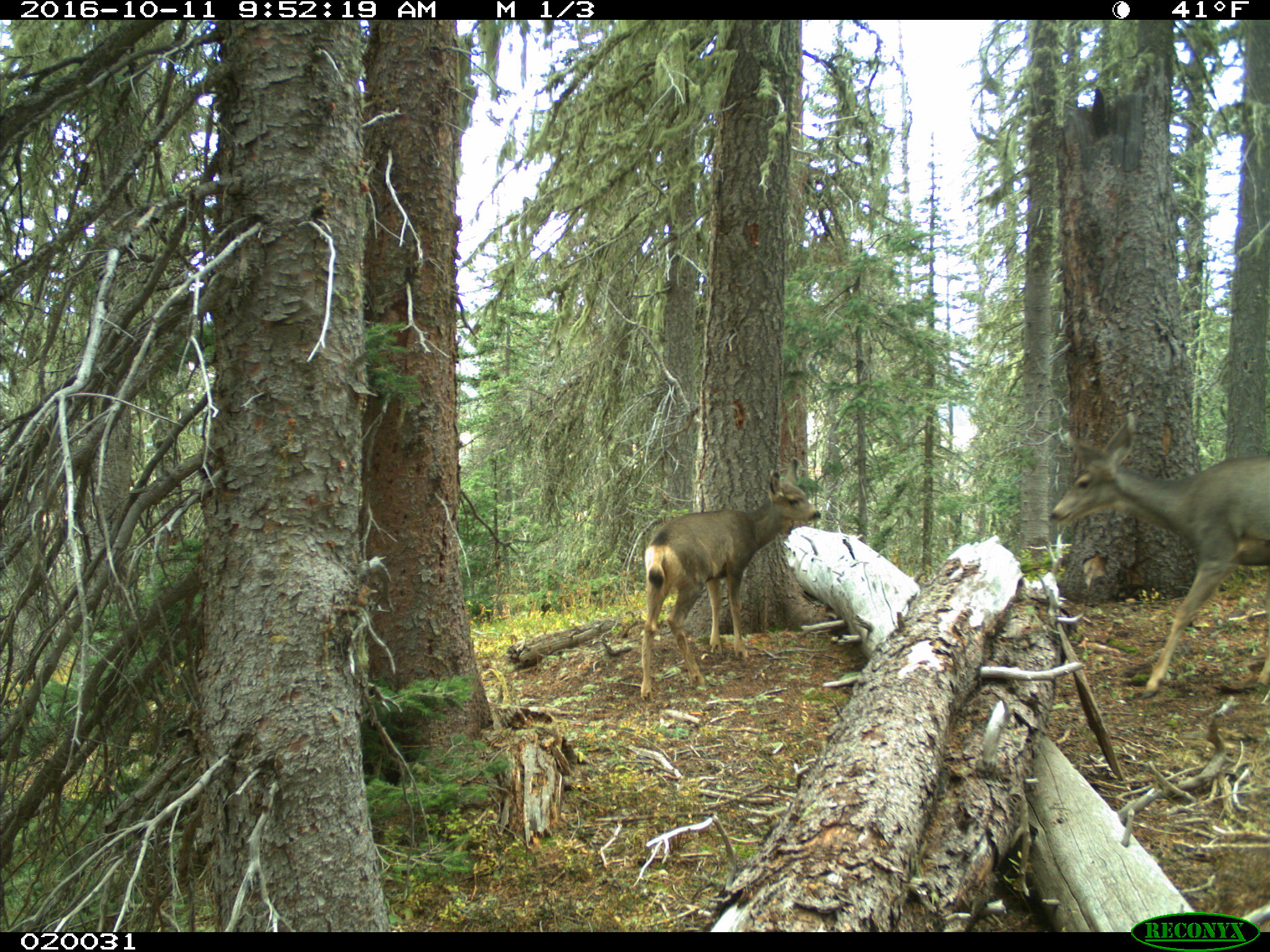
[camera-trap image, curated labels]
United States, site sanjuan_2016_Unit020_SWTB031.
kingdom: Animalia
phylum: Chordata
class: Mammalia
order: Artiodactyla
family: Cervidae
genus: Odocoileus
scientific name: Odocoileus hemionus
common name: mule deer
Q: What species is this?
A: Odocoileus hemionus (mule deer).